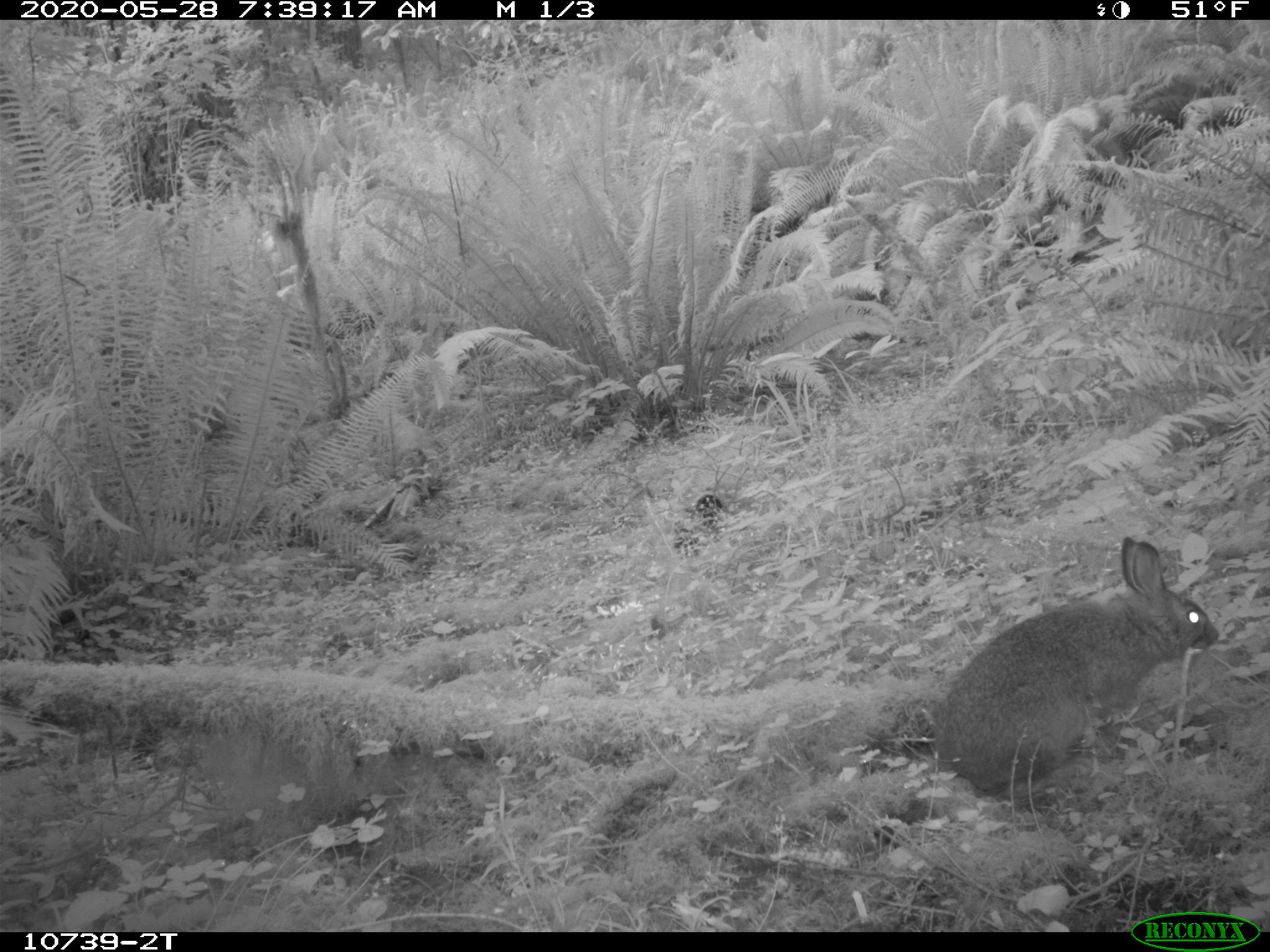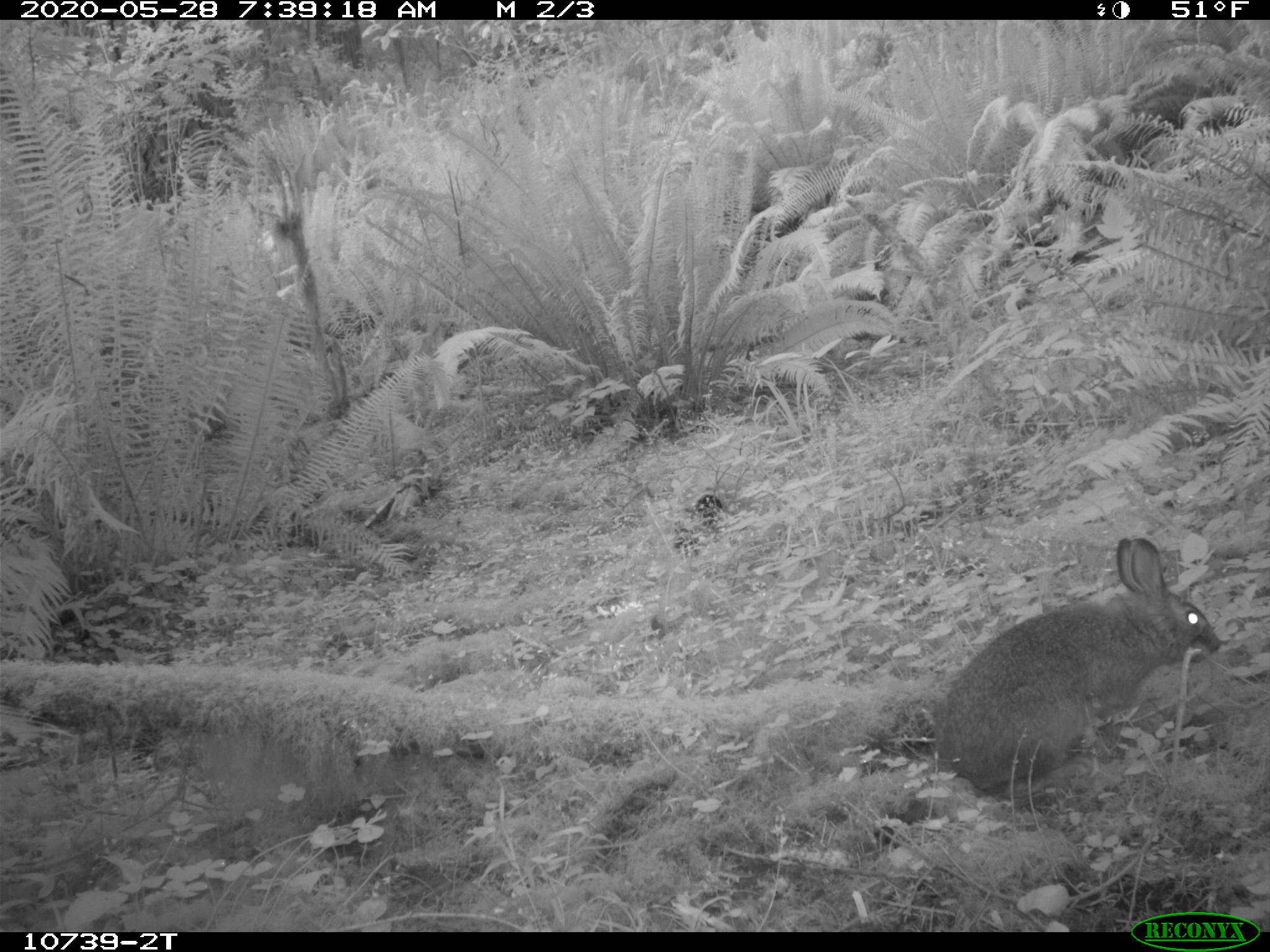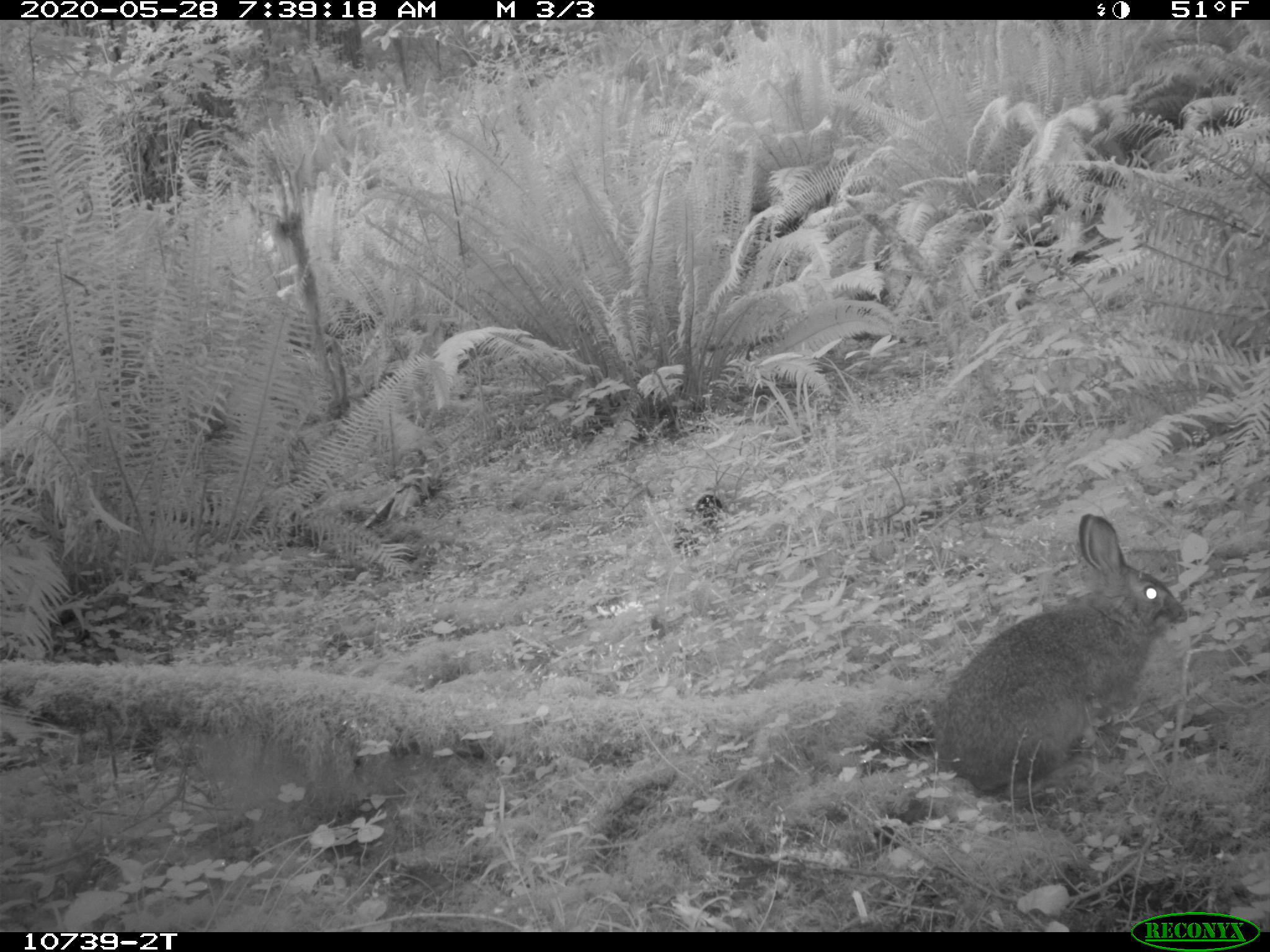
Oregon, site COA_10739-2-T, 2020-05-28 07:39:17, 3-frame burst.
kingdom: Animalia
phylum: Chordata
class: Mammalia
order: Lagomorpha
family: Leporidae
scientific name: Leporidae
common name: hares and rabbits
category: leporidae family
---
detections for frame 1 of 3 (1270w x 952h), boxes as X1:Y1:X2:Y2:
leporidae family: 928:526:1218:810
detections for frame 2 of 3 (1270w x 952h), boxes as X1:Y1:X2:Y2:
leporidae family: 922:534:1228:816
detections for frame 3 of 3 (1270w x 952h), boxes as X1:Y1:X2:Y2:
leporidae family: 926:506:1192:799